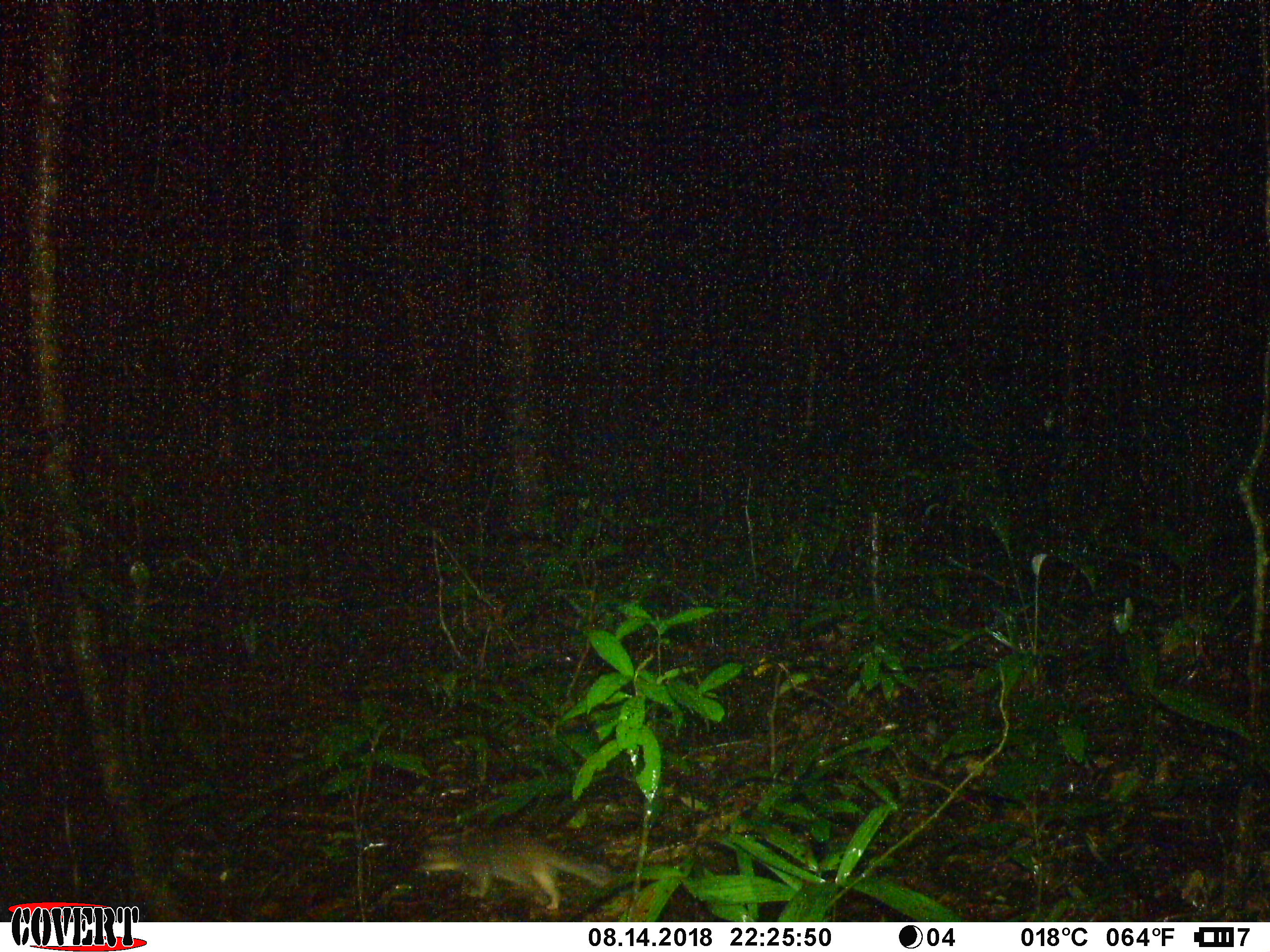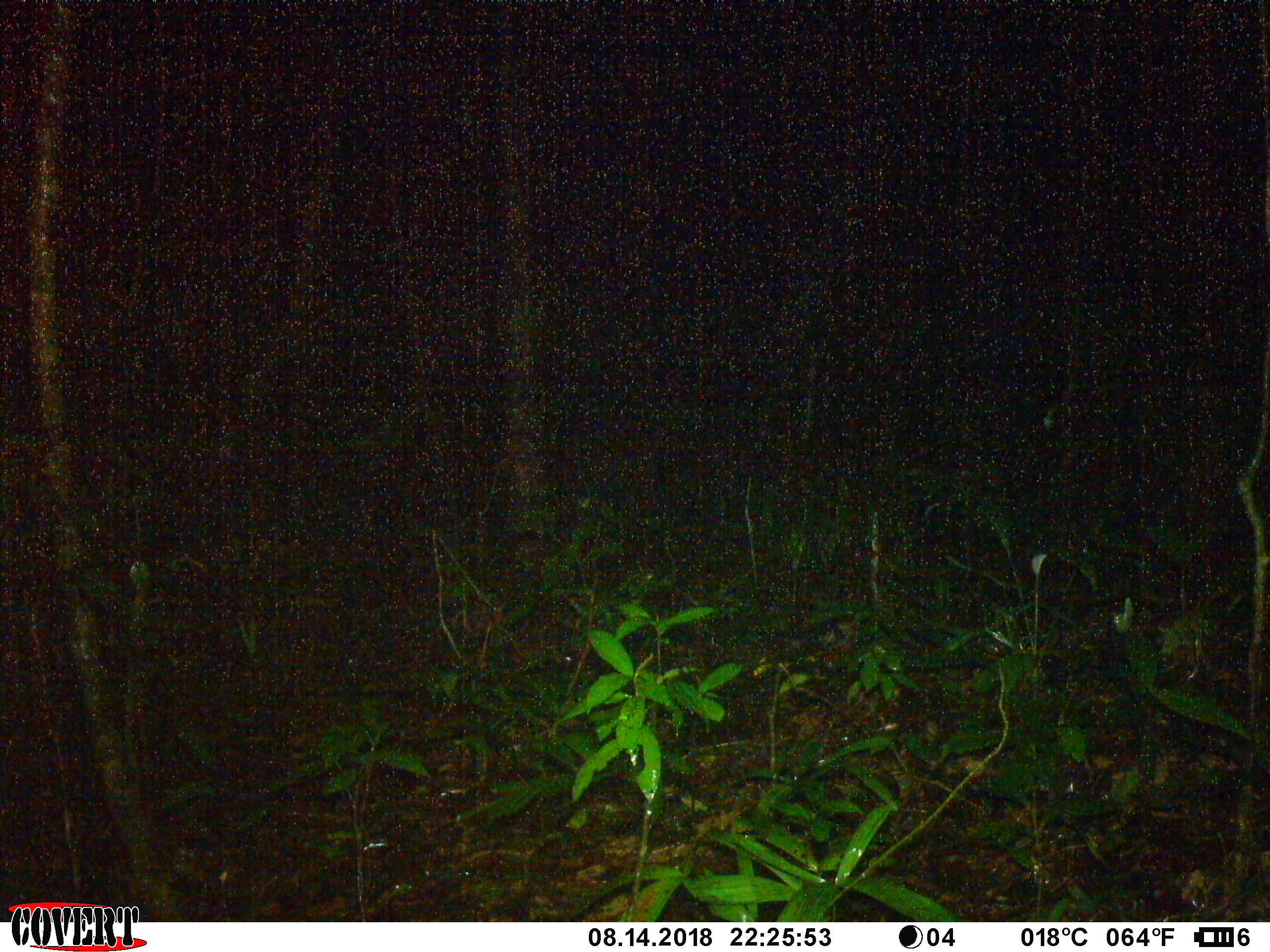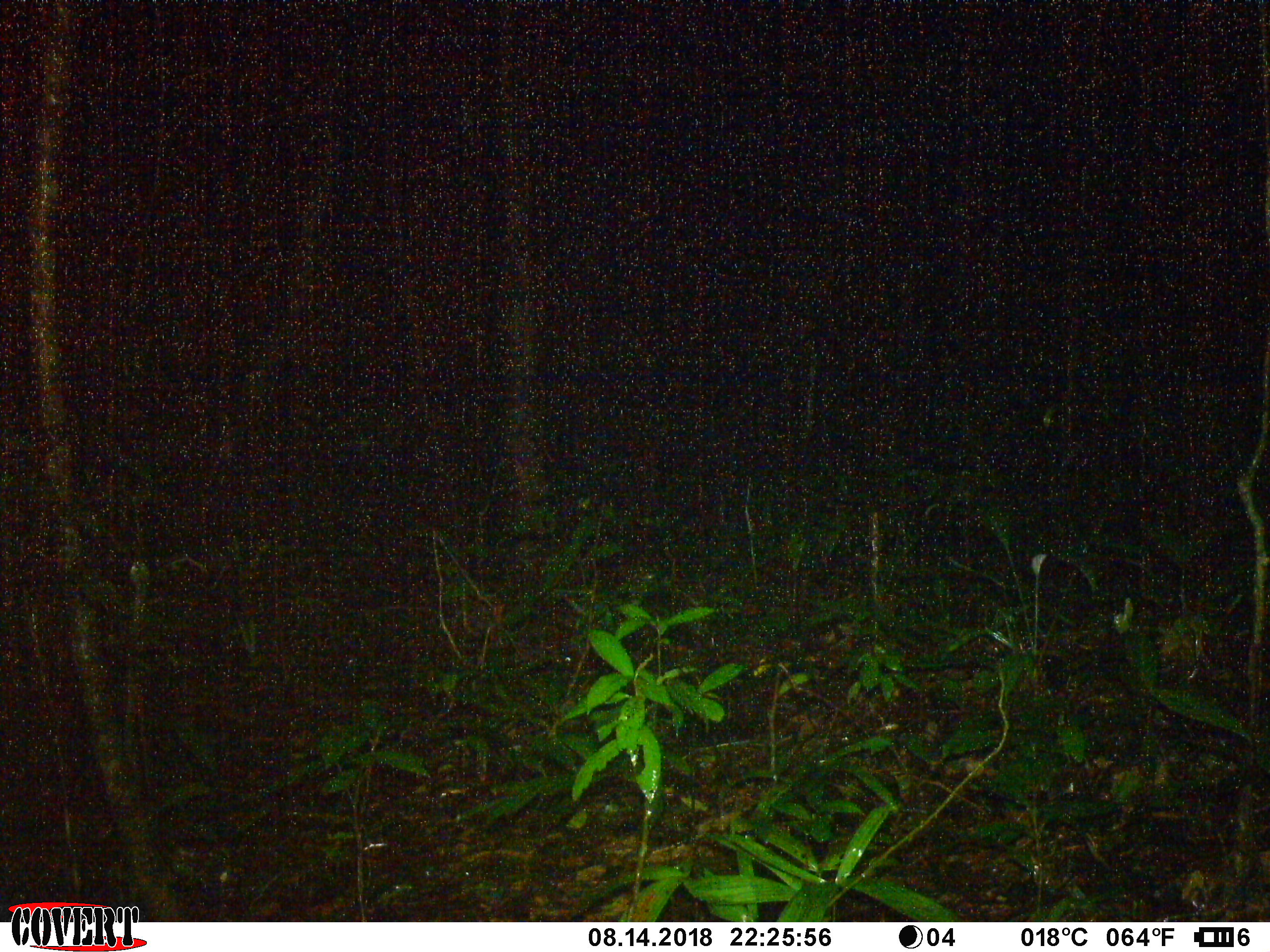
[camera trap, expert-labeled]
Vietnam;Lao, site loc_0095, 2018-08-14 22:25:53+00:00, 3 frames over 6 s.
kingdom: Animalia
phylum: Chordata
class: Mammalia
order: Carnivora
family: Mustelidae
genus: Melogale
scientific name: Melogale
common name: ferret badger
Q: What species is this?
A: Ferret badger (Melogale).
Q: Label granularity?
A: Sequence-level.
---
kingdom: Animalia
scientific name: Animalia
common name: animal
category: unidentified animal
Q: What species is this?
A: Unidentified animal (animal) (Animalia).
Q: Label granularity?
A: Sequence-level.